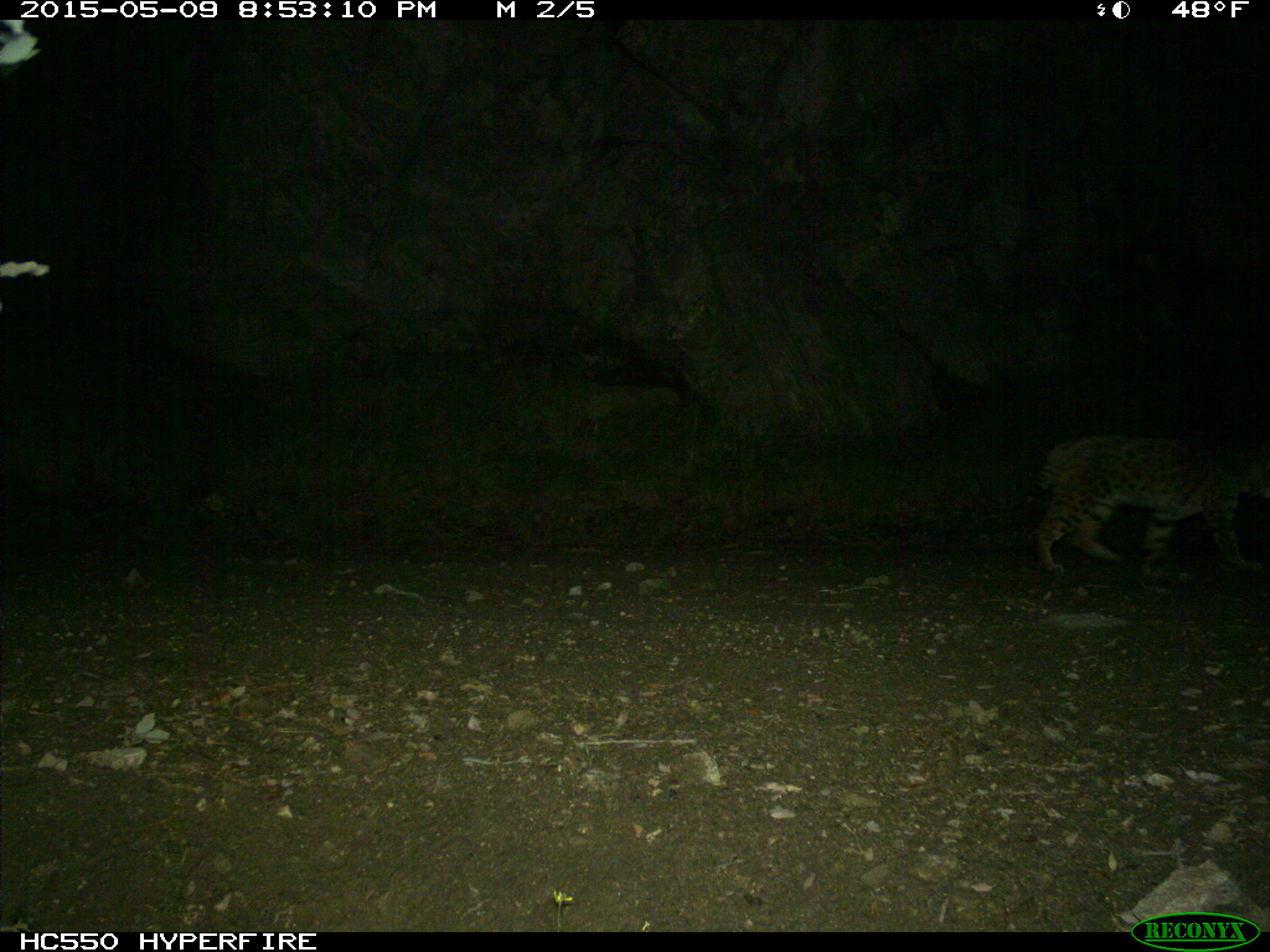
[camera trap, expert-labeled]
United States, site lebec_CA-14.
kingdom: Animalia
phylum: Chordata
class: Mammalia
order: Carnivora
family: Felidae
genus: Lynx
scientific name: Lynx rufus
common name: bobcat